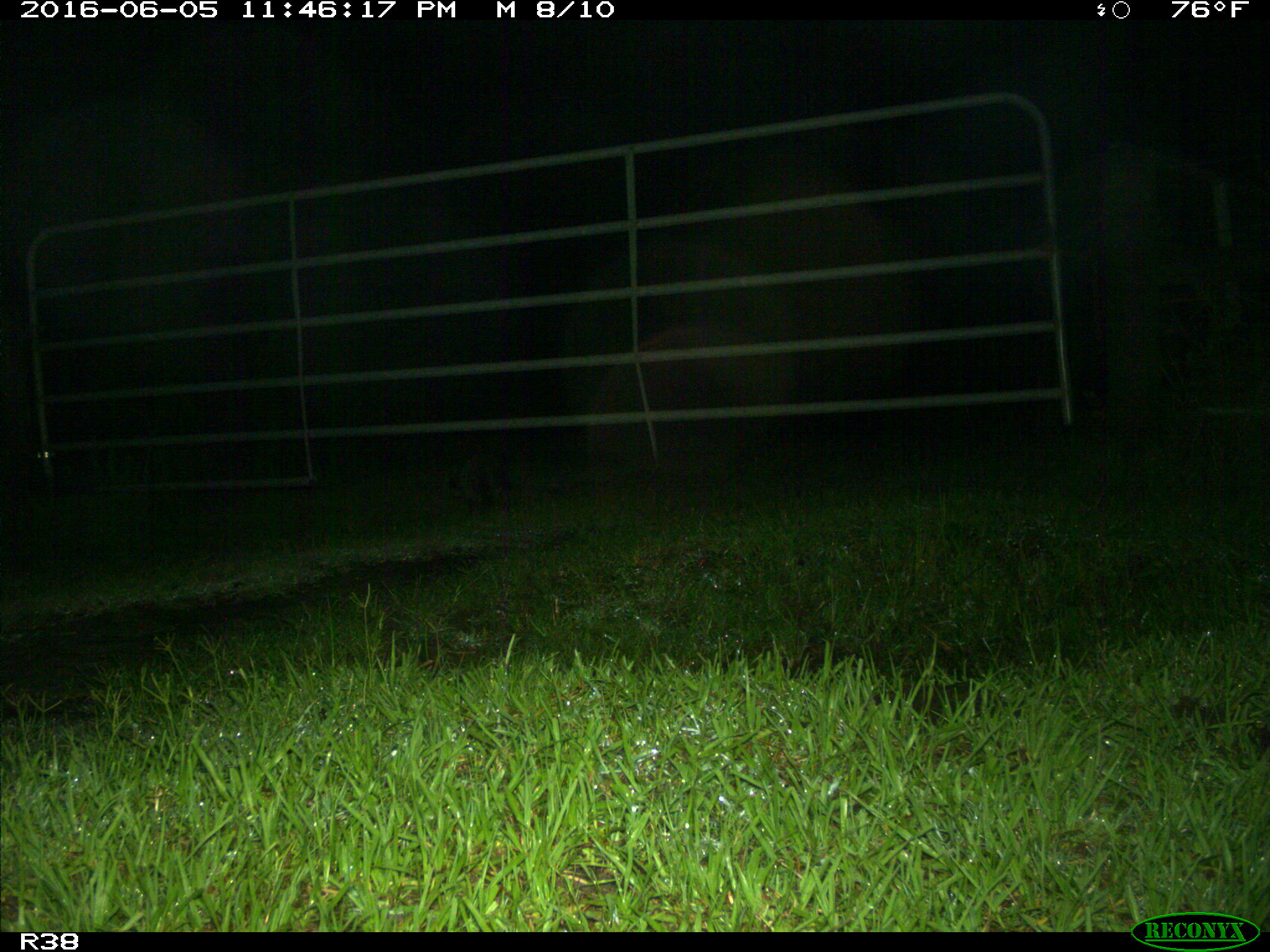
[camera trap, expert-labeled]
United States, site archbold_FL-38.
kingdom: Animalia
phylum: Chordata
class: Mammalia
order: Carnivora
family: Procyonidae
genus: Procyon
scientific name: Procyon lotor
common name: common raccoon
Procyon lotor (common raccoon).